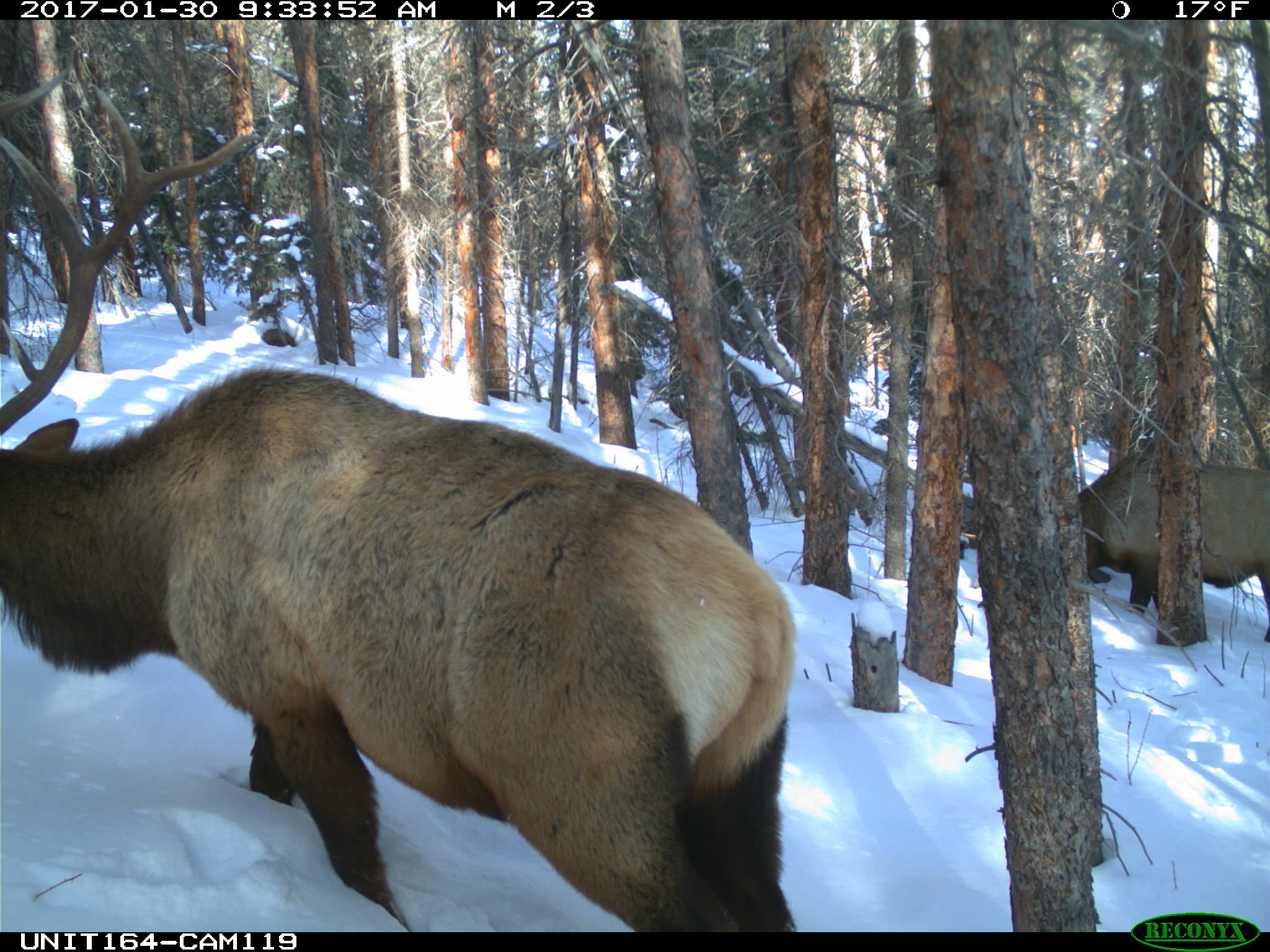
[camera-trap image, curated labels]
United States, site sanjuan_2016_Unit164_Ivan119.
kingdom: Animalia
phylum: Chordata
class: Mammalia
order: Artiodactyla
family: Cervidae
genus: Cervus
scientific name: Cervus elaphus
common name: red deer